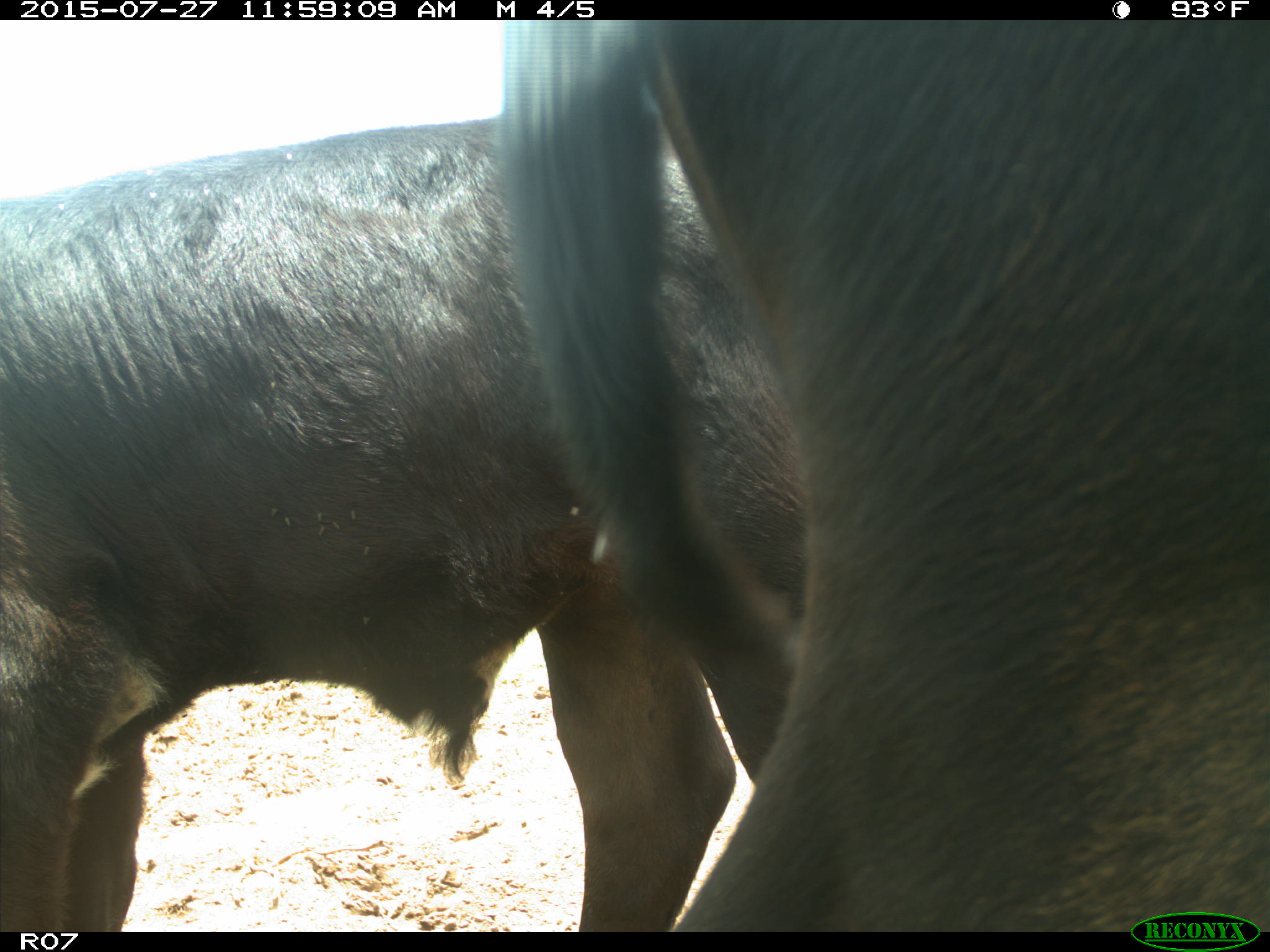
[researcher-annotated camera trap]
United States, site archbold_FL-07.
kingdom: Animalia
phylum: Chordata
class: Mammalia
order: Artiodactyla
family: Bovidae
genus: Bos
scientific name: Bos taurus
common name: domestic cow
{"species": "Bos taurus (domestic cow)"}